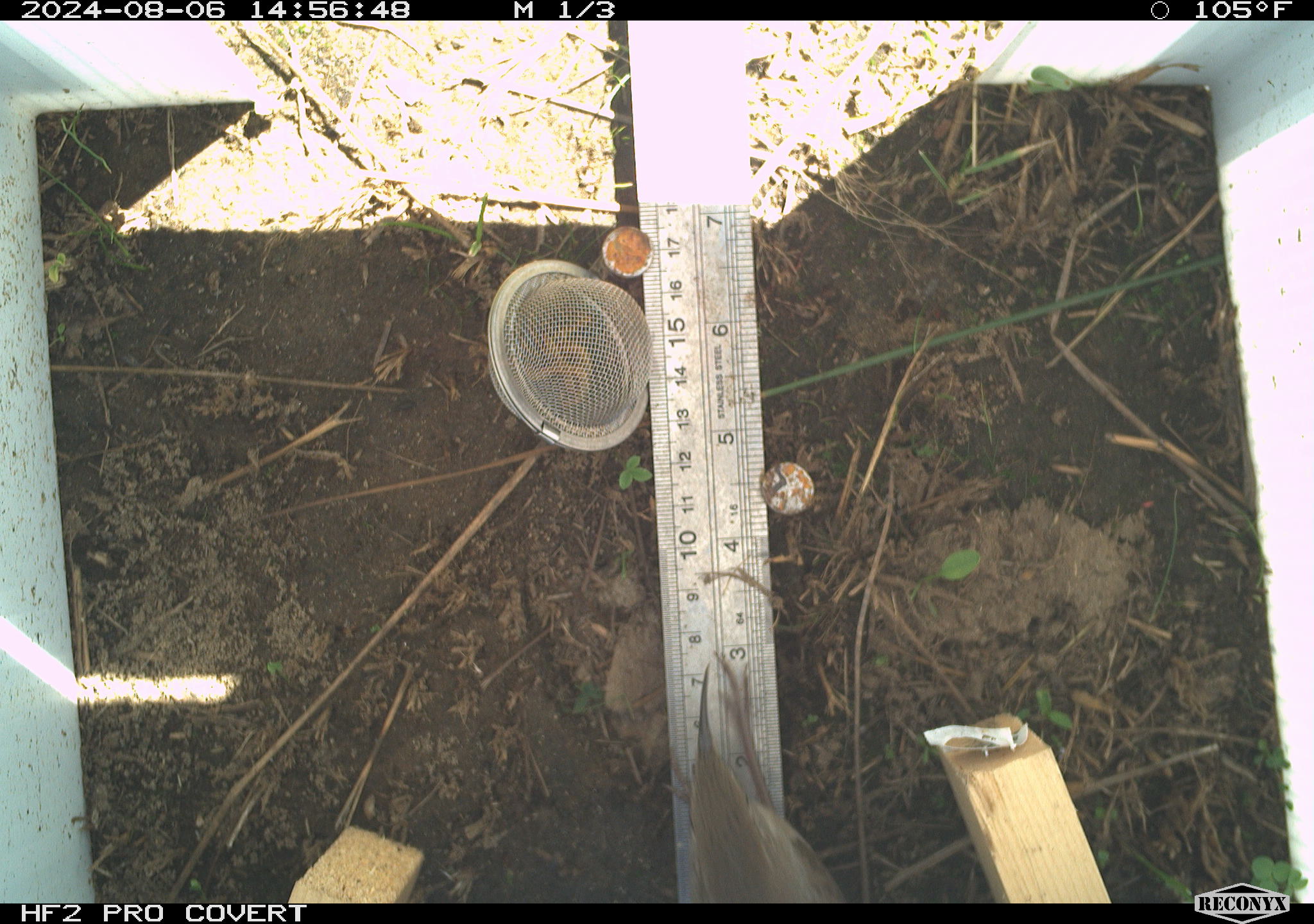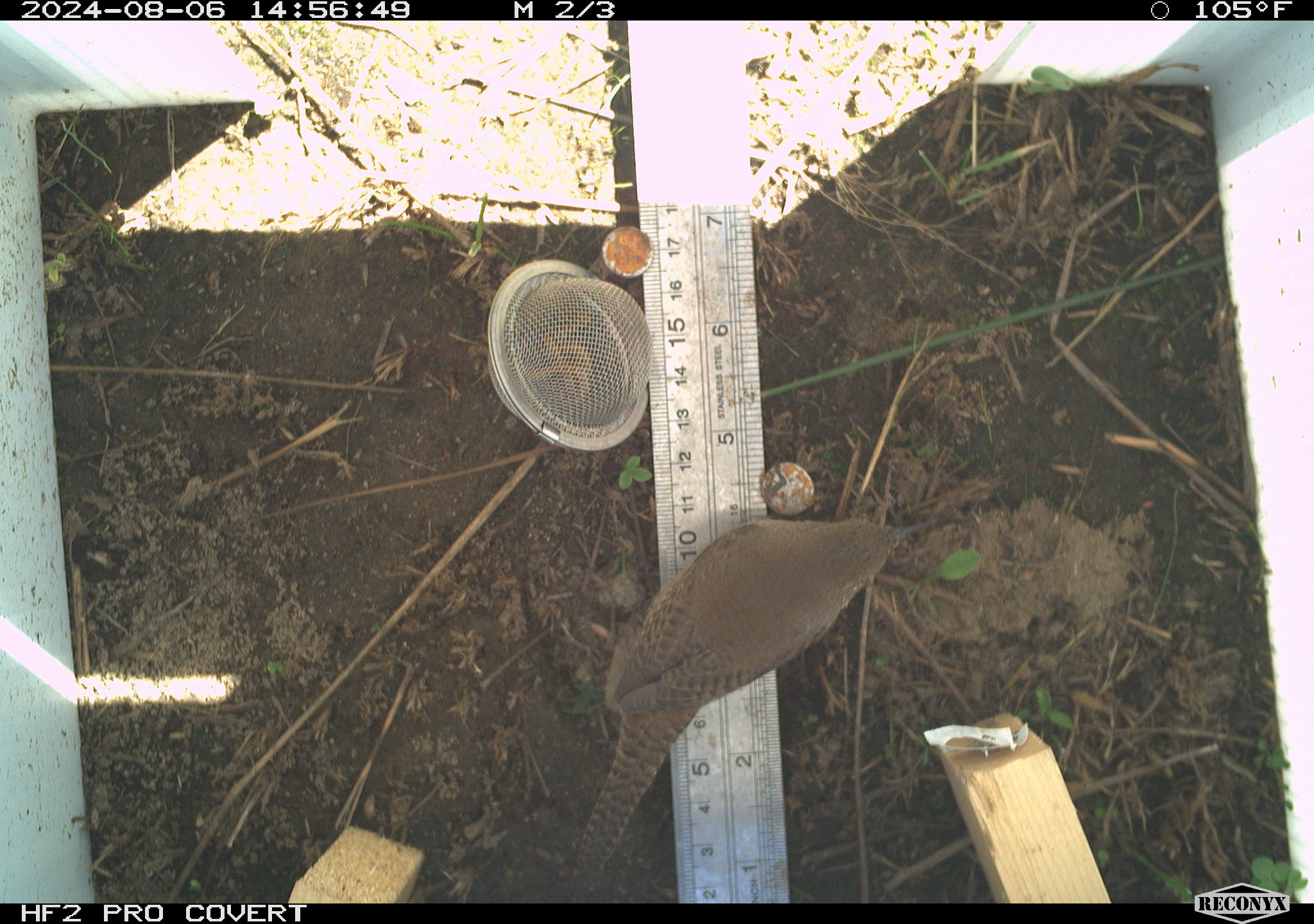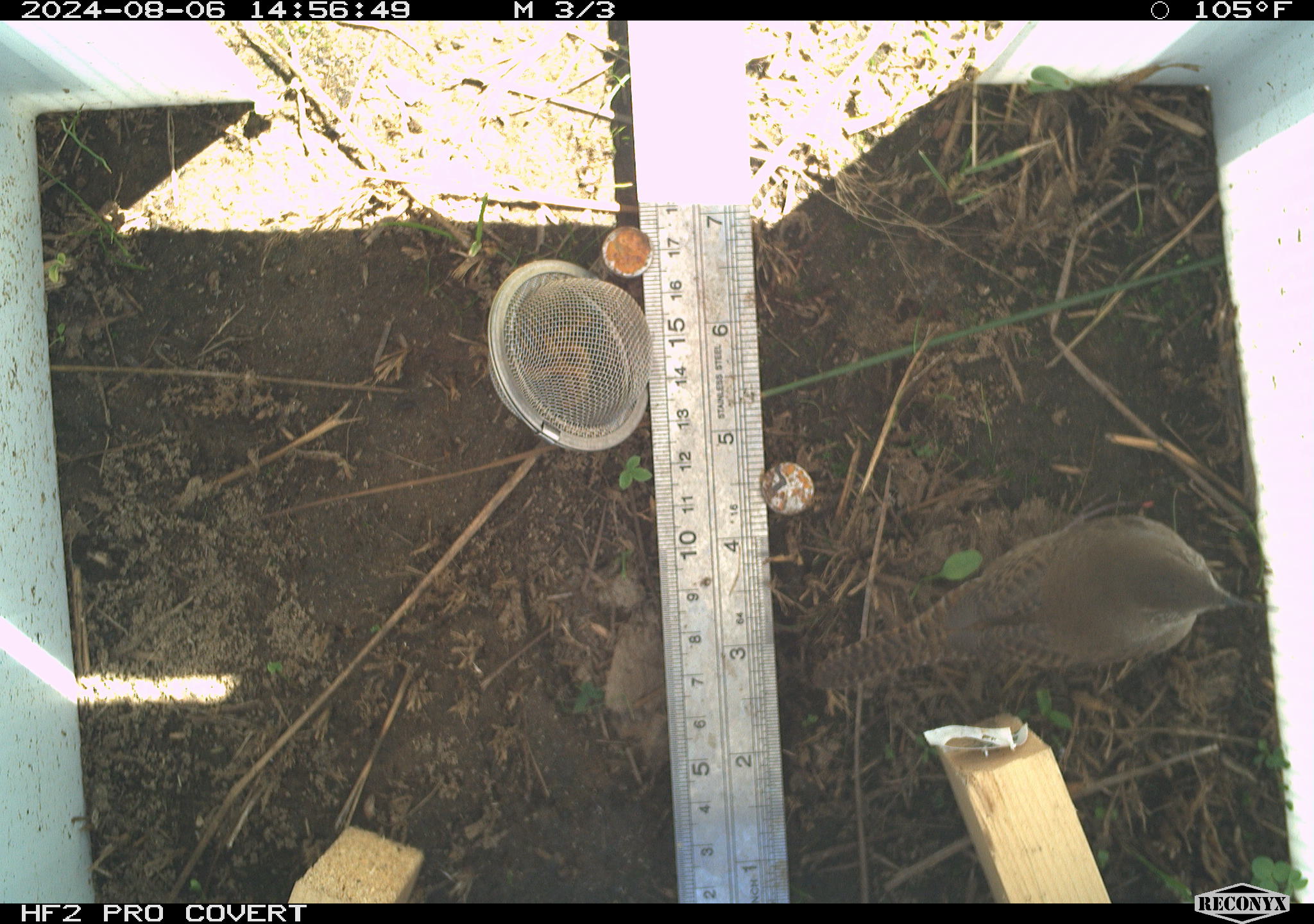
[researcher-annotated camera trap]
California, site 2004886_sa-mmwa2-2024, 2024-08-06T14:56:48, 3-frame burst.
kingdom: Animalia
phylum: Chordata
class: Aves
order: Passeriformes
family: Troglodytidae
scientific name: Troglodytidae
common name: wren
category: troglodytidae family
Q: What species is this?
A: Troglodytidae family (wren) (Troglodytidae).